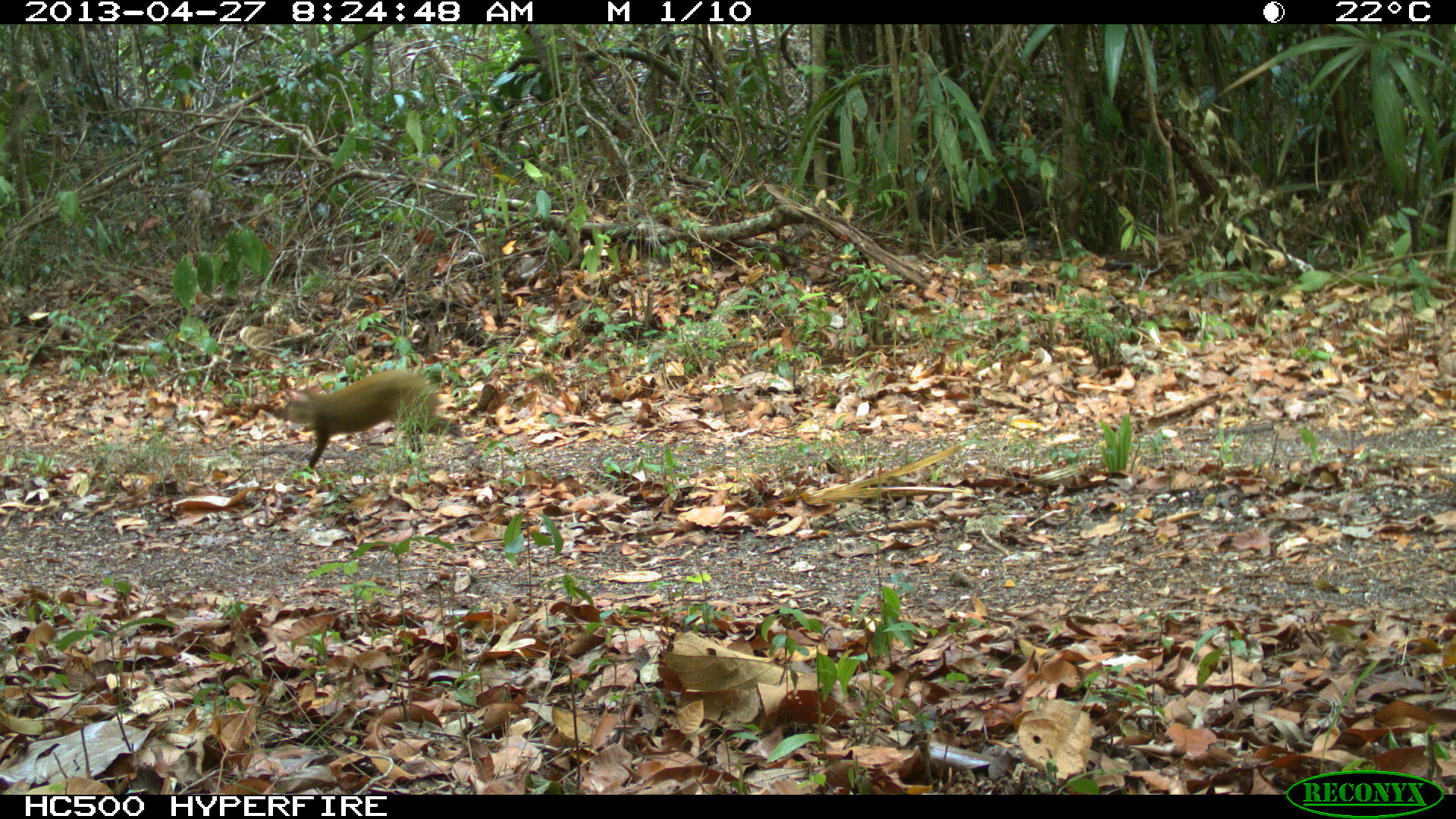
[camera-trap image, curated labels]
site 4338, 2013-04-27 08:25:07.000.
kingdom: Animalia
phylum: Chordata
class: Mammalia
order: Rodentia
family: Dasyproctidae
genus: Dasyprocta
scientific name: Dasyprocta punctata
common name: central american agouti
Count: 1.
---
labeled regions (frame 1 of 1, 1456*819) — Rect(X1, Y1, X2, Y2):
dasyprocta punctata: Rect(272, 369, 462, 472)